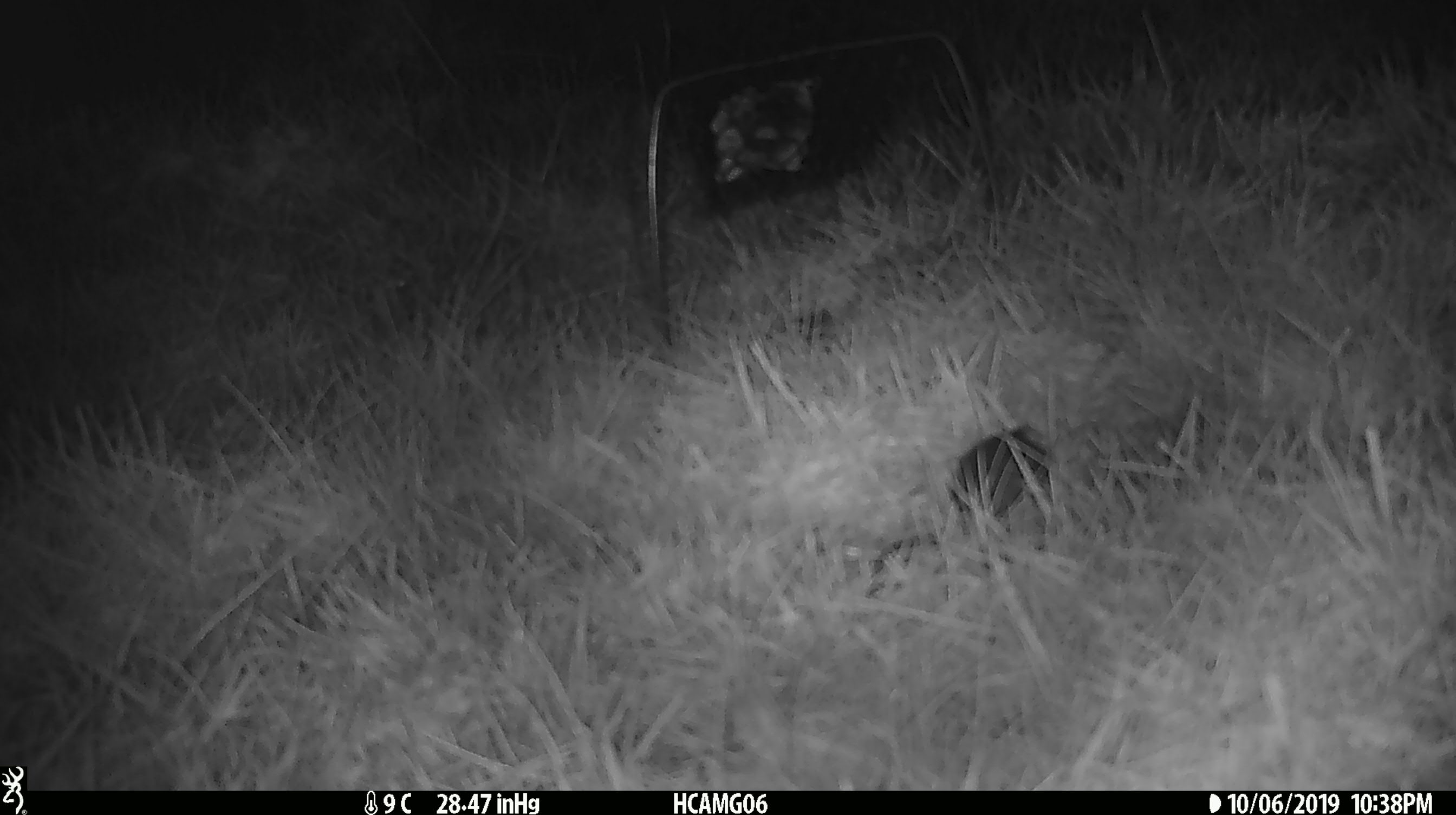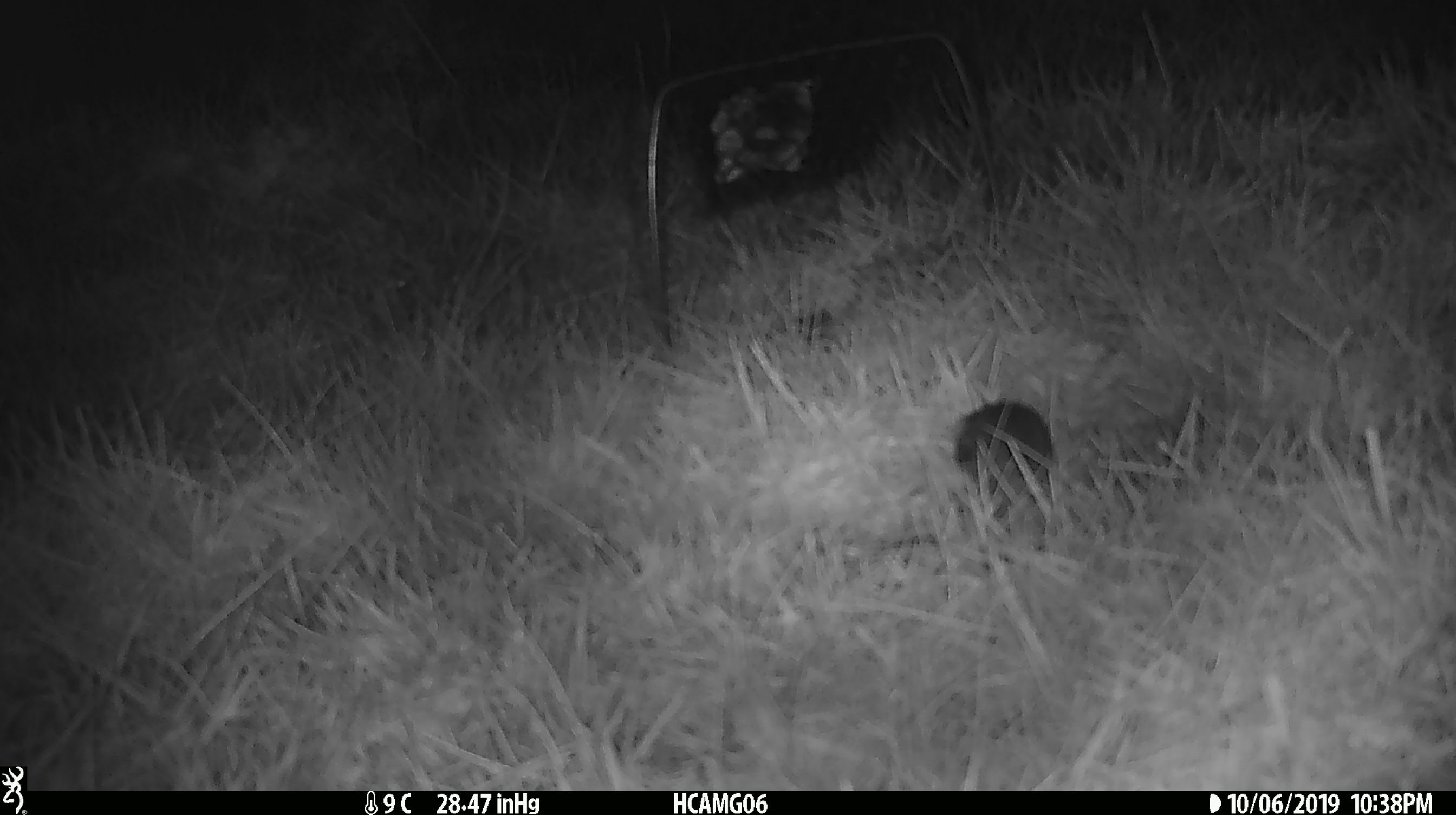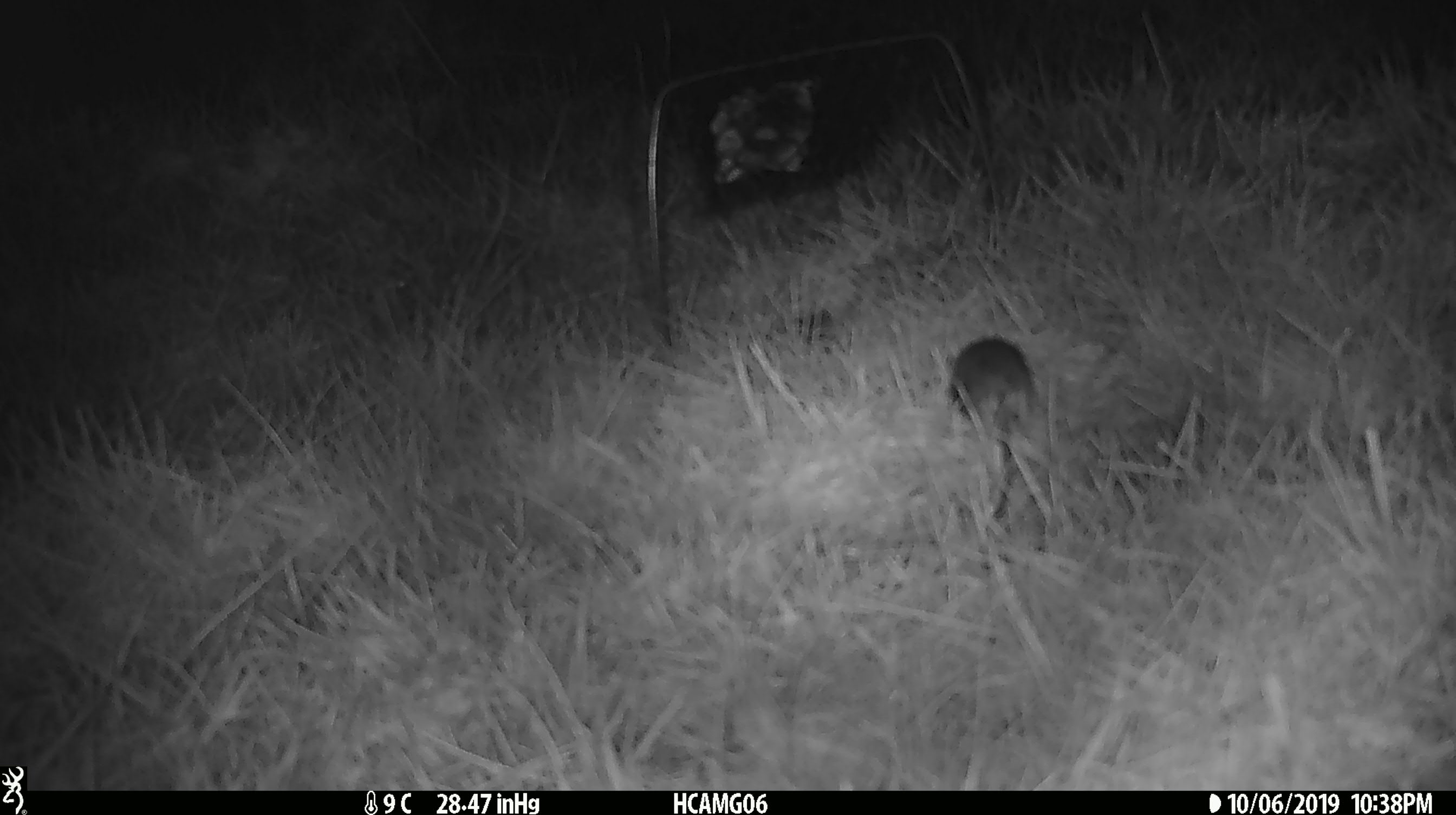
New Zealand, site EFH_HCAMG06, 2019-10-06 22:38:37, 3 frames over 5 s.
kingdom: Animalia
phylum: Chordata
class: Mammalia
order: Rodentia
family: Muridae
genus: Mus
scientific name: Mus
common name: mouse